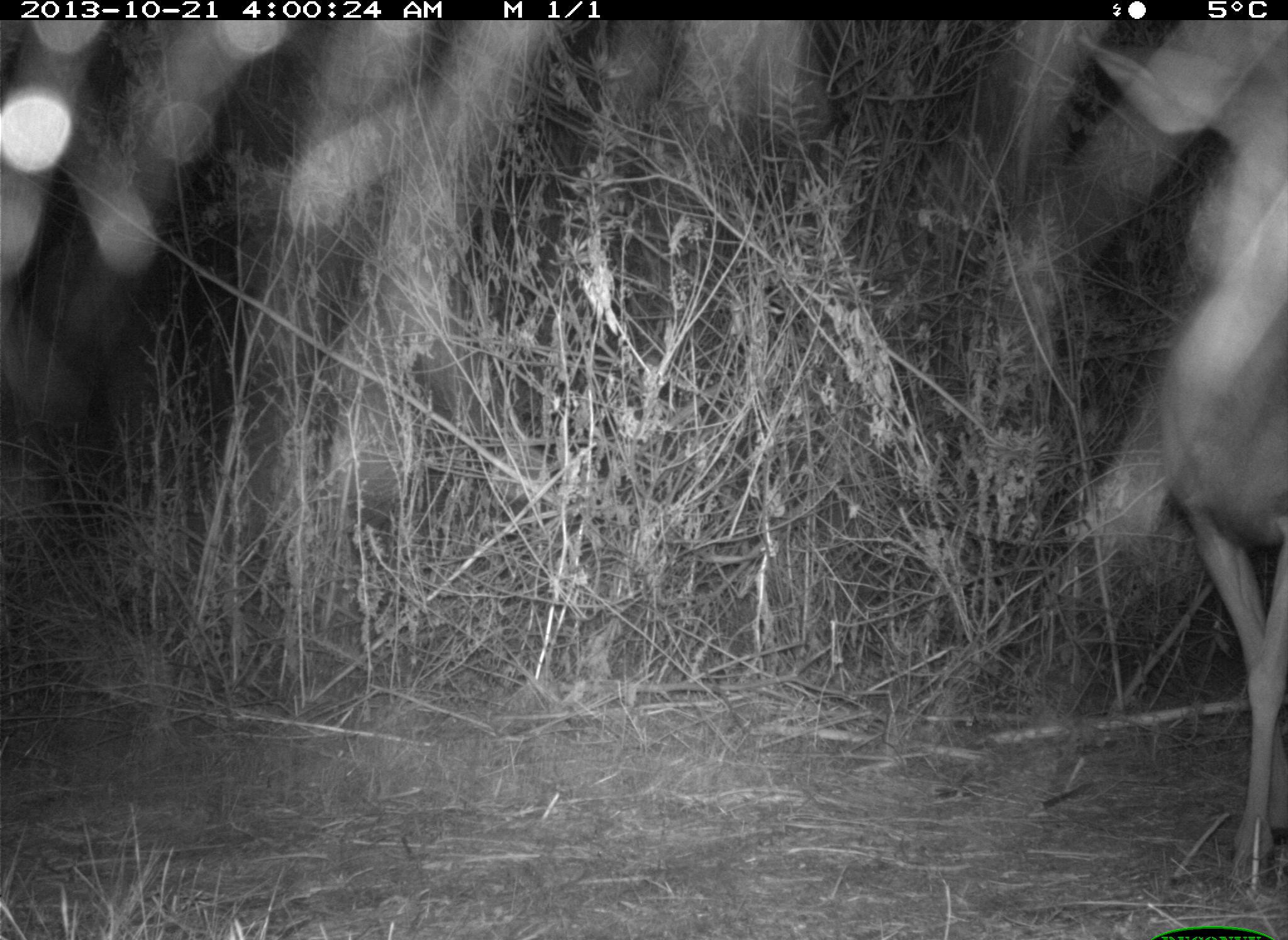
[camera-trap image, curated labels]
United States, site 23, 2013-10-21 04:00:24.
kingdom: Animalia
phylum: Chordata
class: Mammalia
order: Artiodactyla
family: Cervidae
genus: Odocoileus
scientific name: Odocoileus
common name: deer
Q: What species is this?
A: Deer (Odocoileus).